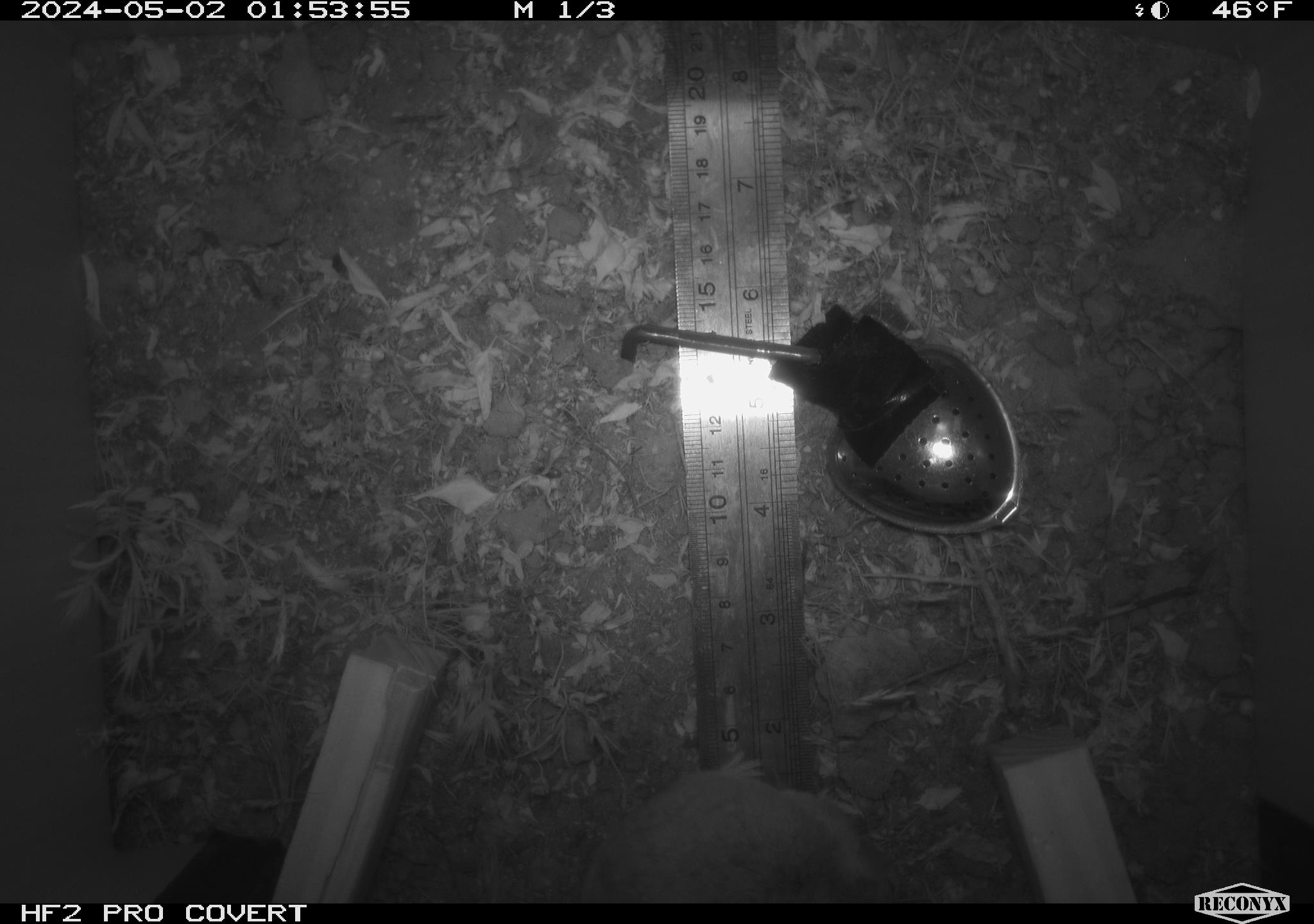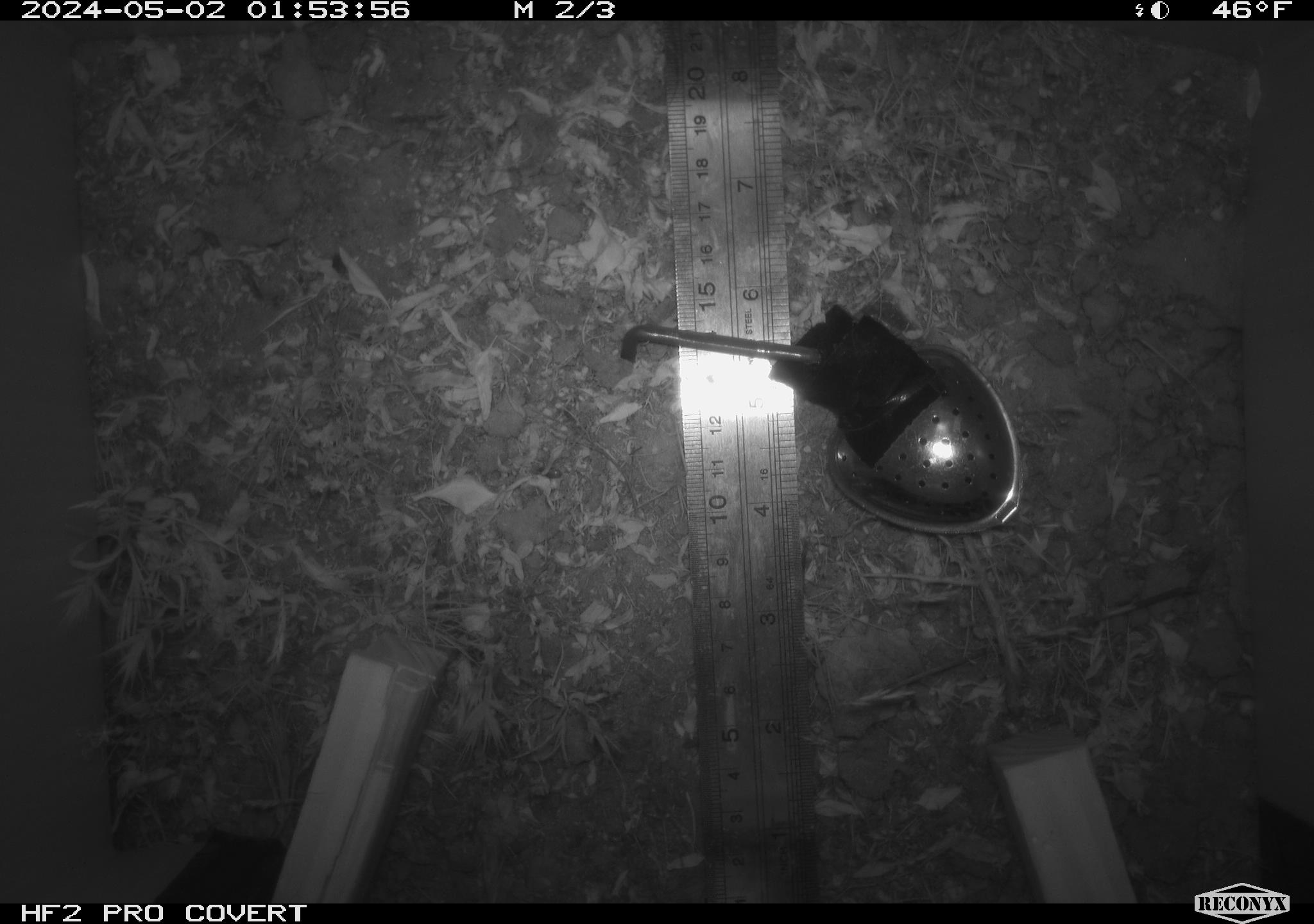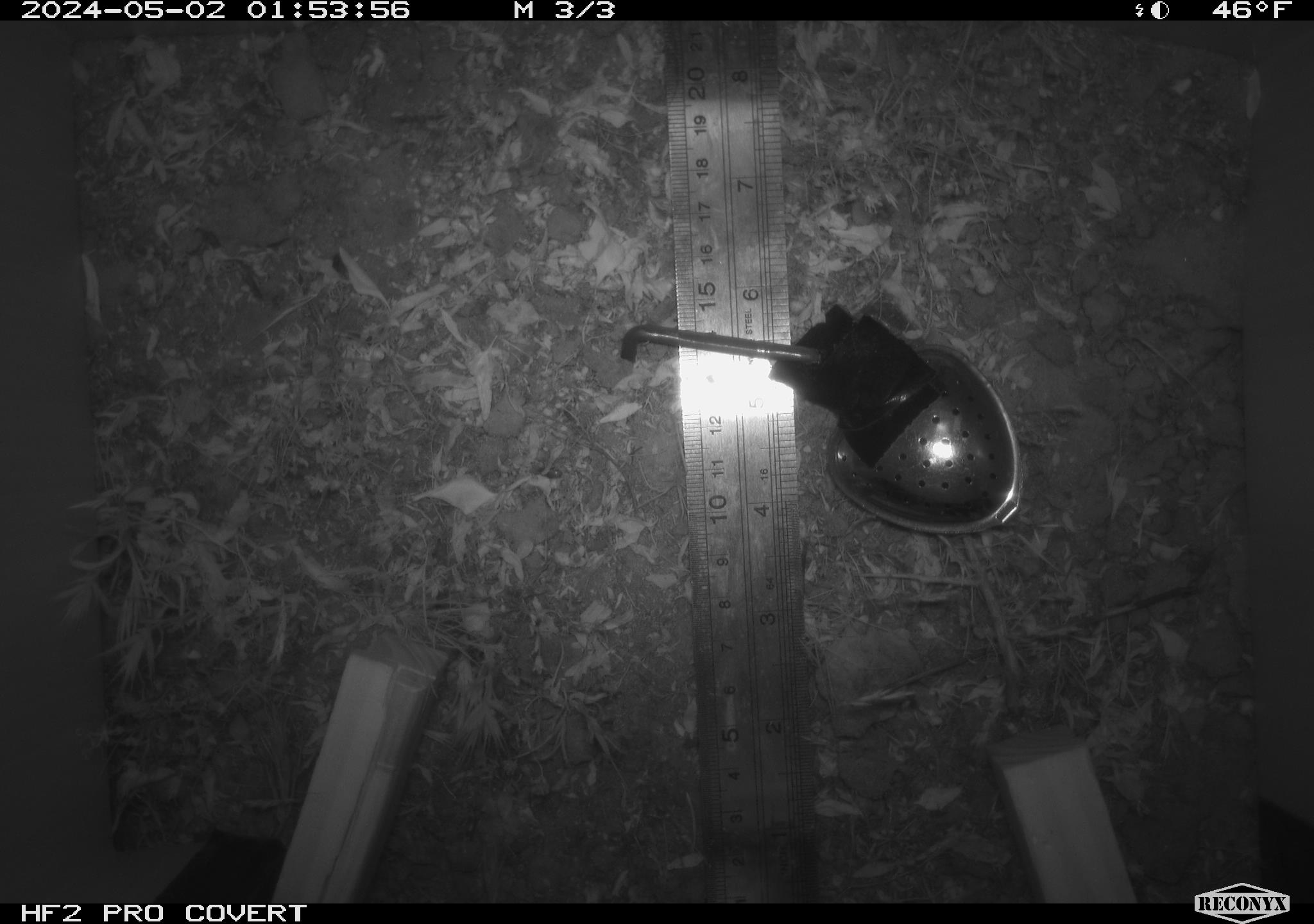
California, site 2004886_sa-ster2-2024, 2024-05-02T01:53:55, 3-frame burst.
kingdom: Animalia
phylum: Chordata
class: Mammalia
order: Rodentia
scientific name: Rodentia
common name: mouse species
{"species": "mouse species (Rodentia)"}